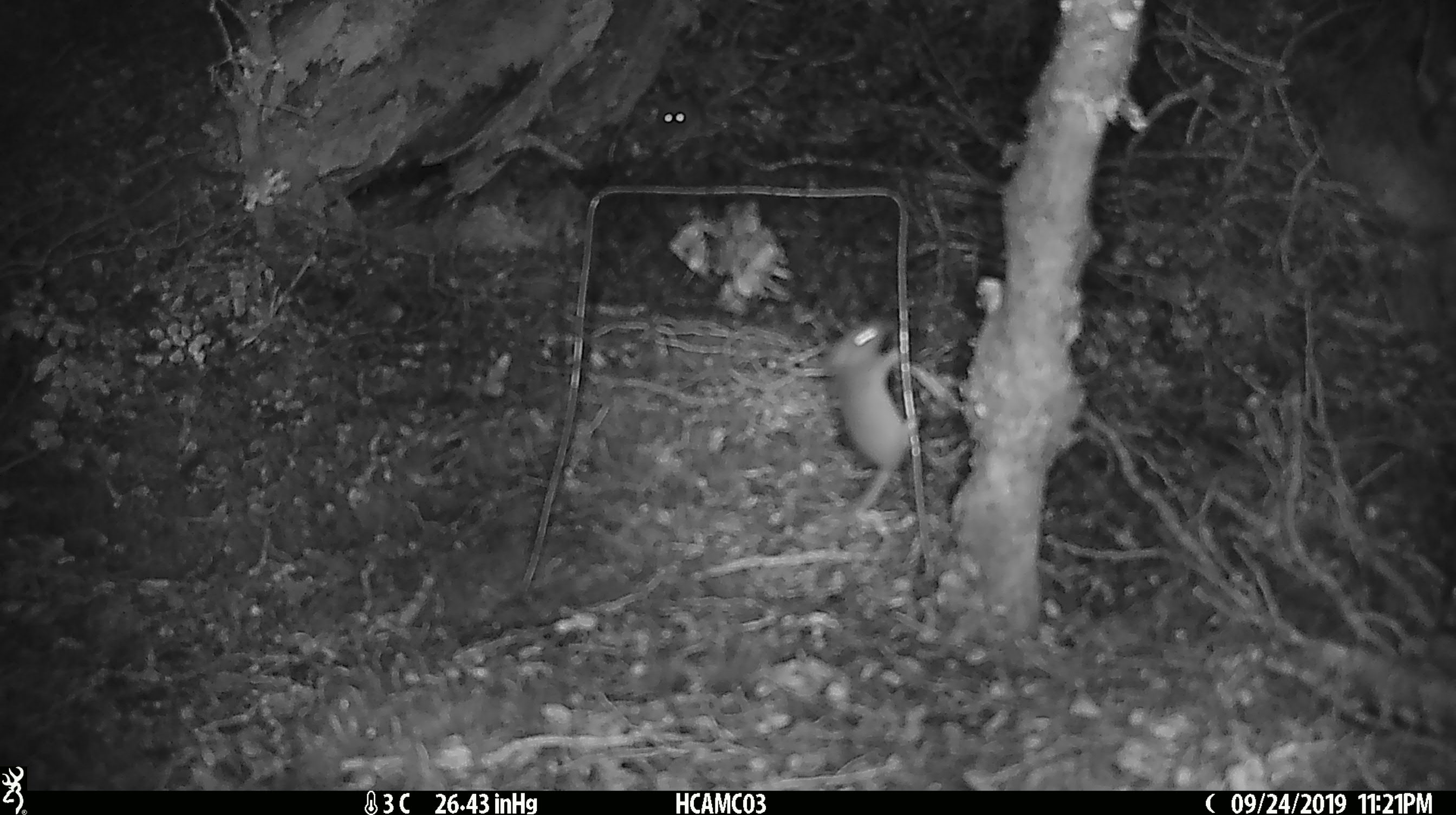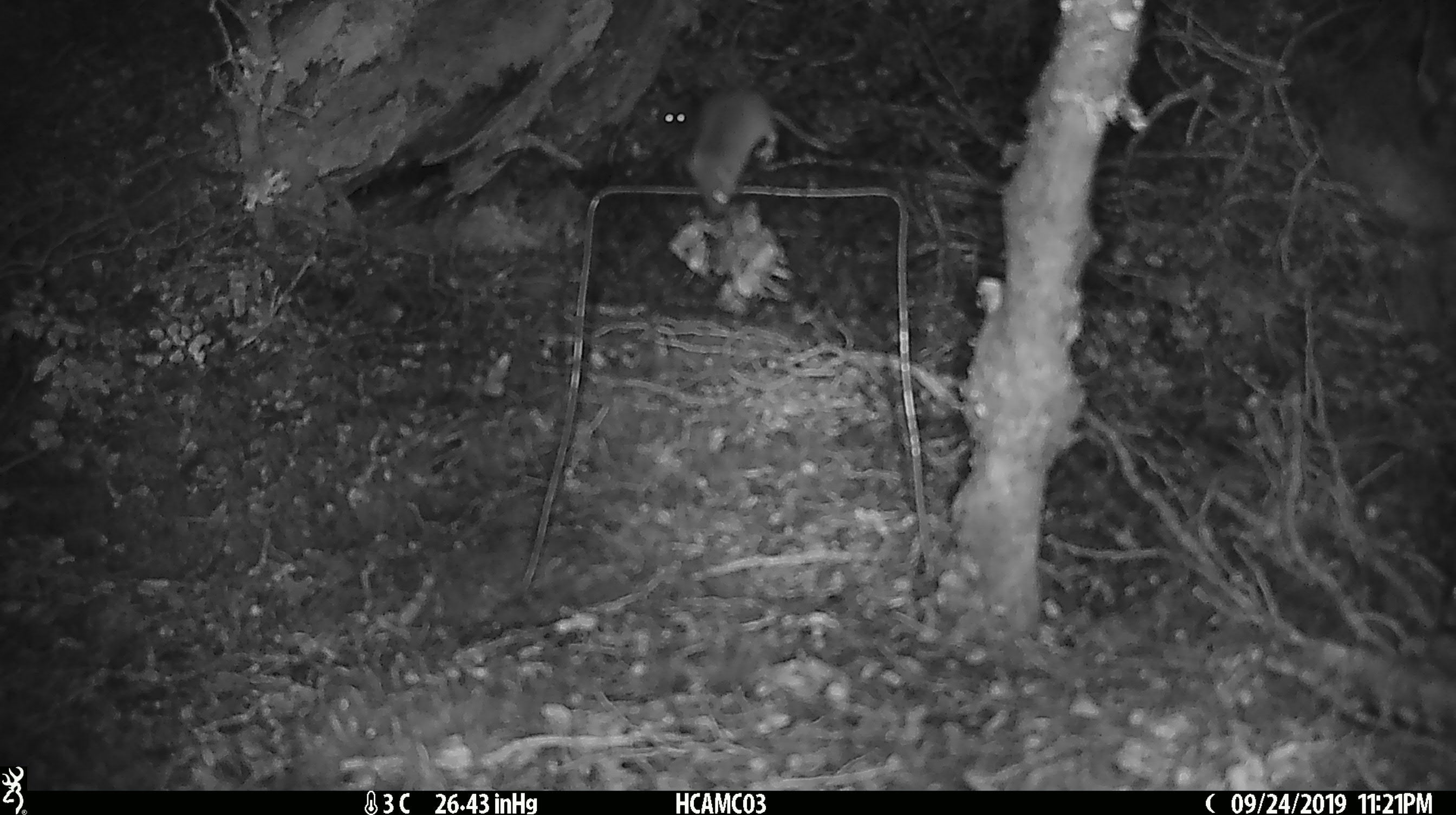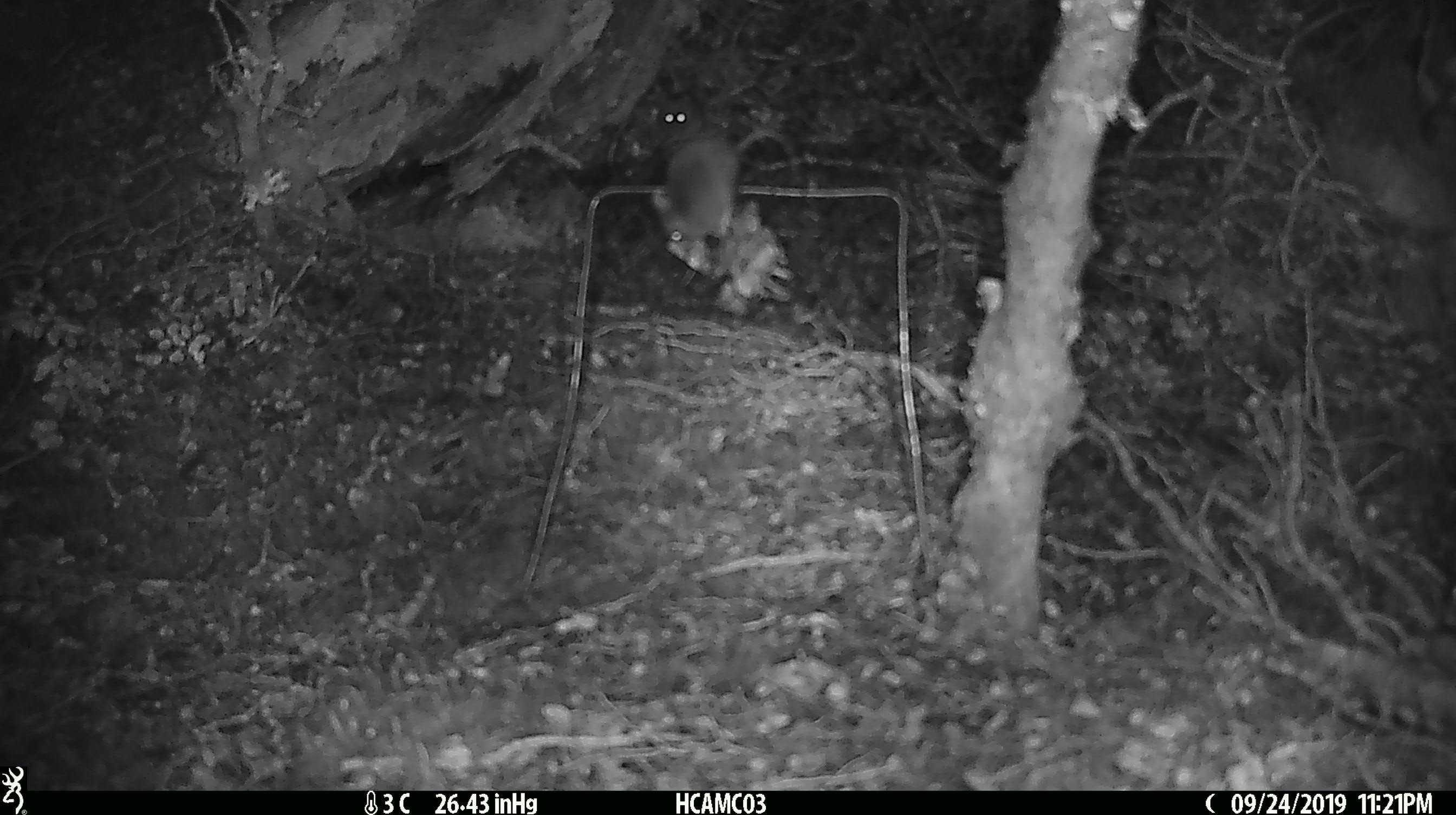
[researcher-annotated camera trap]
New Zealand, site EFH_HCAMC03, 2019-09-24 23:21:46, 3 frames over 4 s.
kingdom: Animalia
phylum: Chordata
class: Mammalia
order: Rodentia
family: Muridae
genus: Mus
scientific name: Mus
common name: mouse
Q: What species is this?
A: Mouse (Mus).